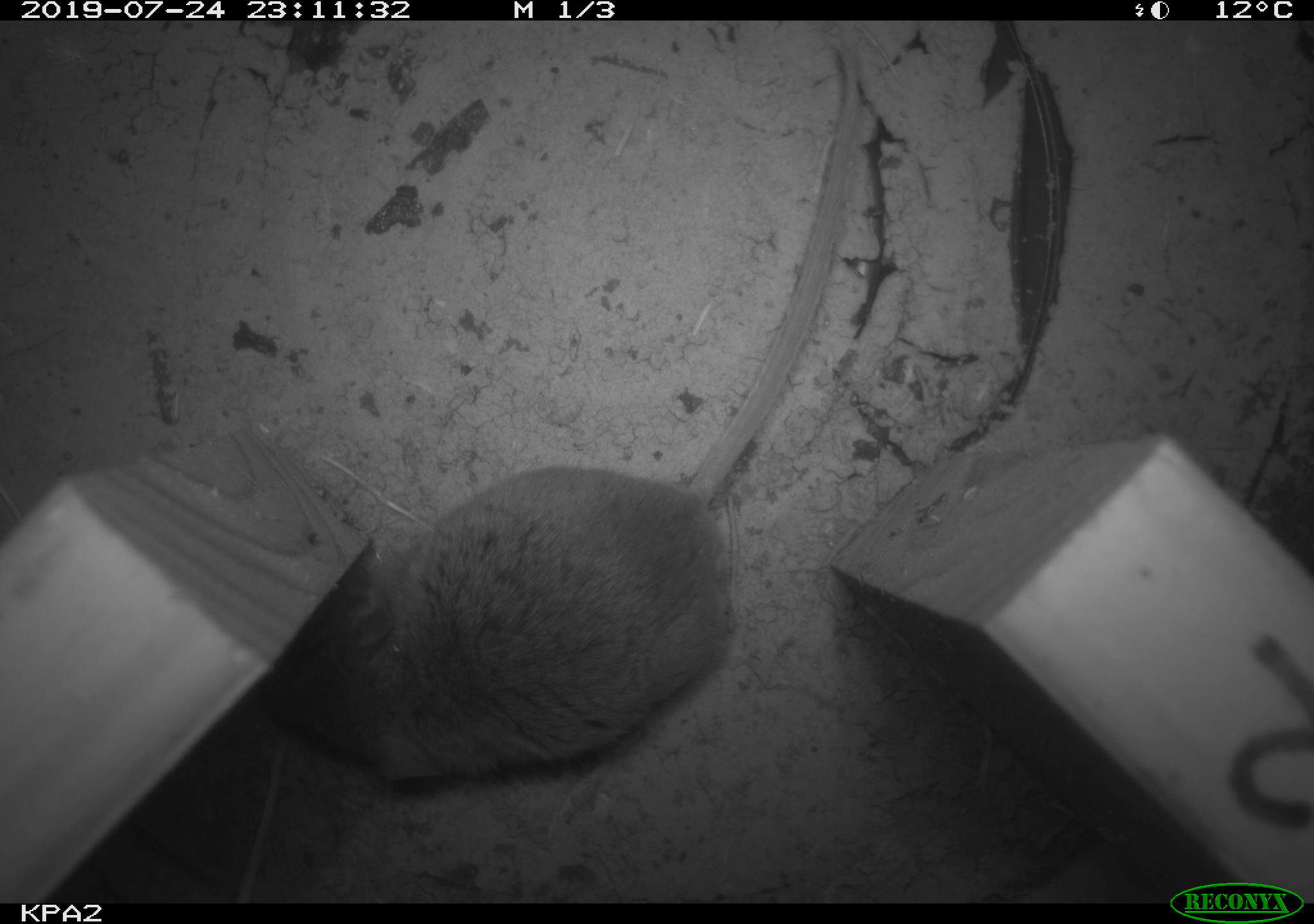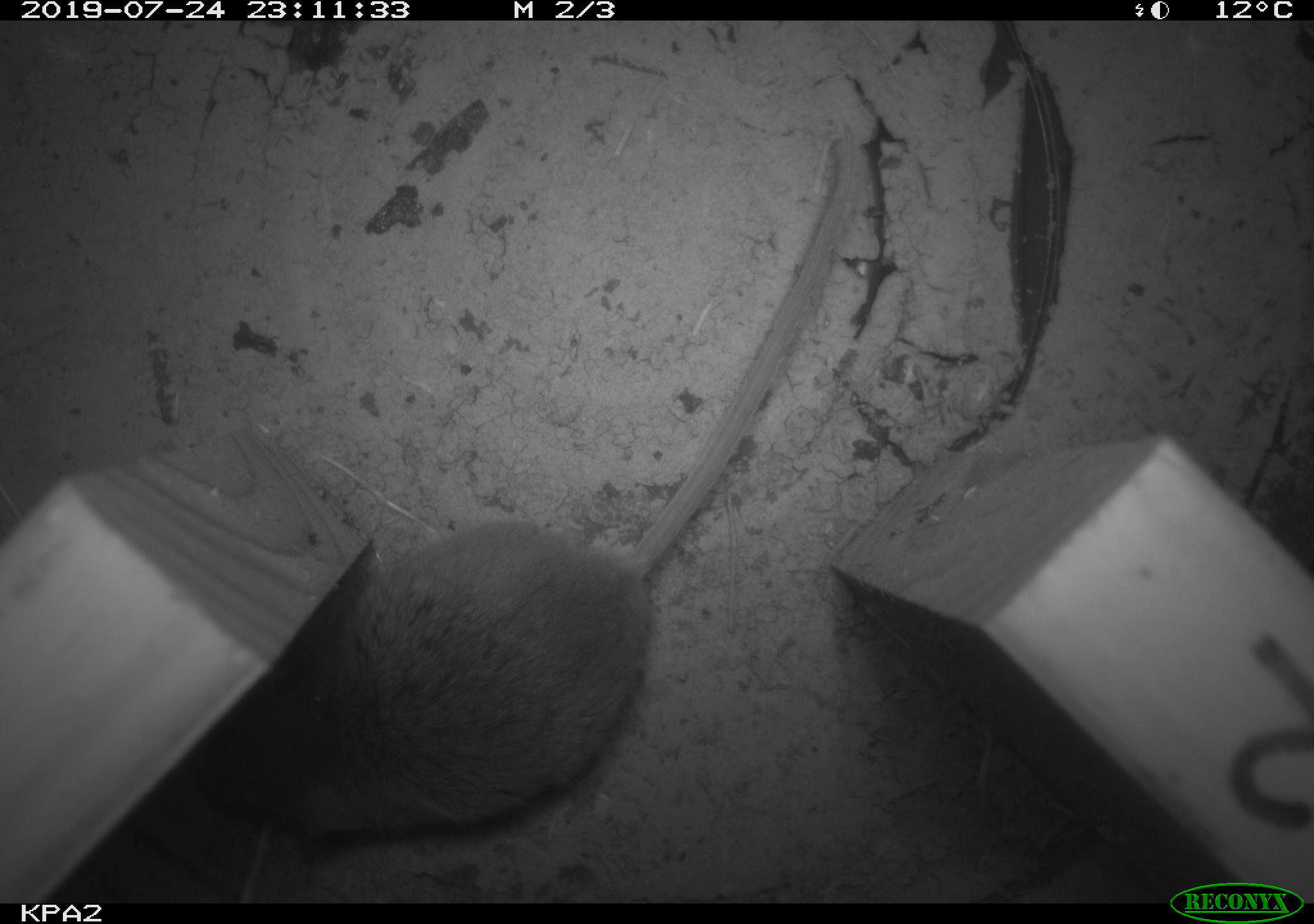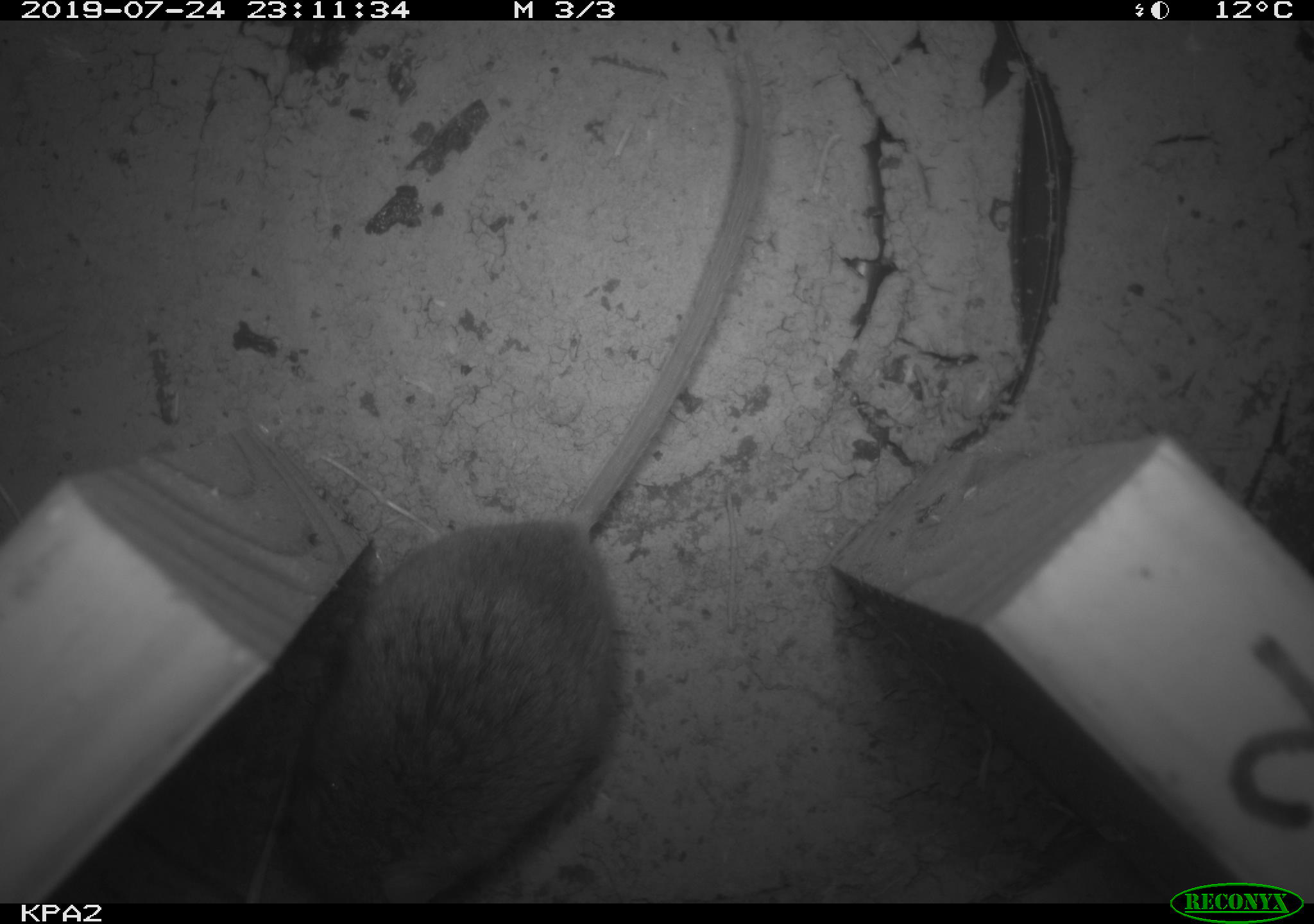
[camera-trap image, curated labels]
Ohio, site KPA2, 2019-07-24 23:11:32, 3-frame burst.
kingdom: Animalia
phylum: Chordata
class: Mammalia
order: Rodentia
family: Cricetidae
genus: Peromyscus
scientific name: Peromyscus leucopus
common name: white-footed mouse